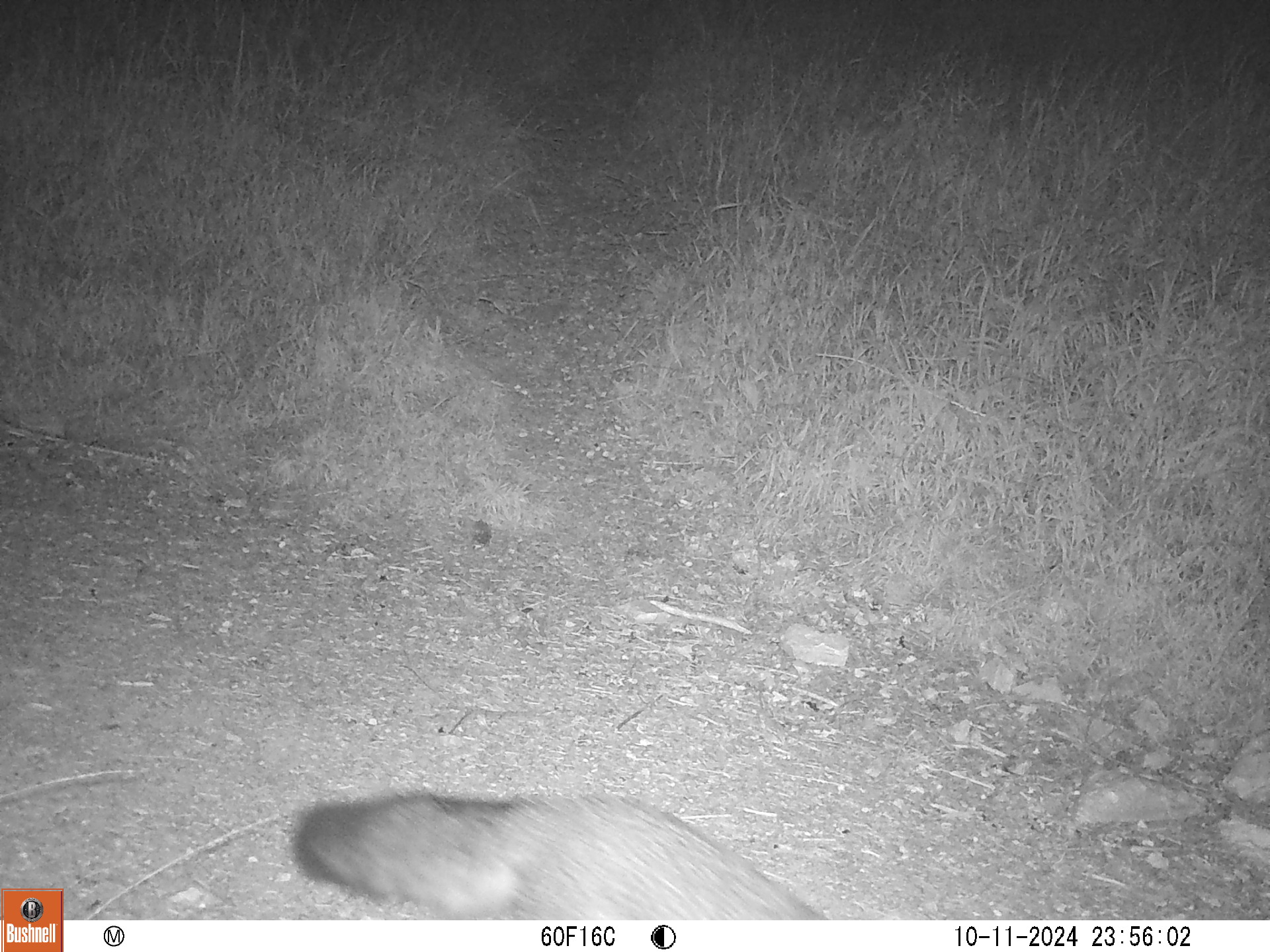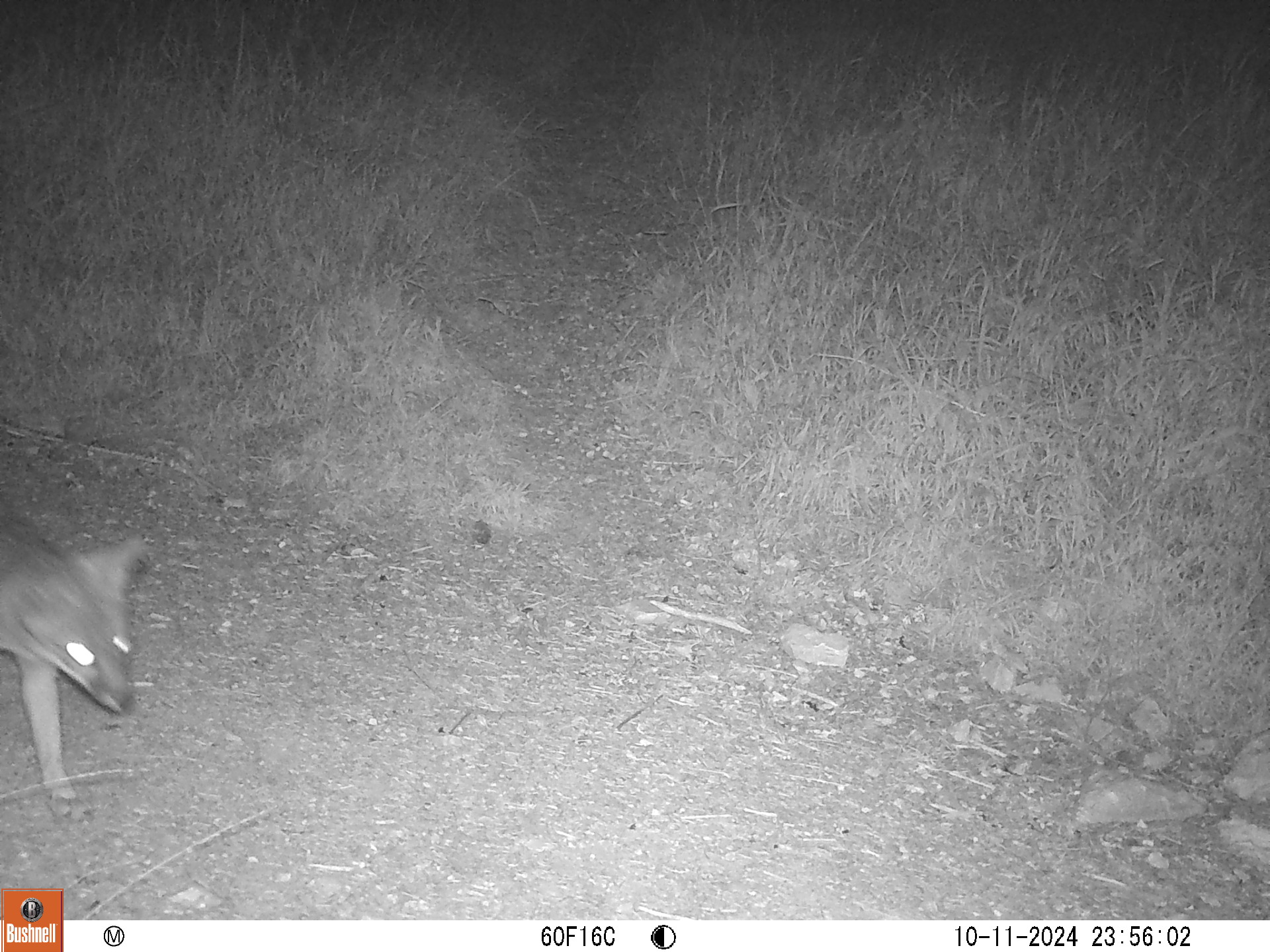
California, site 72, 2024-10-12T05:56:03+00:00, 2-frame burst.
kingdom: Animalia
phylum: Chordata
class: Mammalia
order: Carnivora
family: Canidae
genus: Urocyon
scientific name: Urocyon cinereoargenteus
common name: gray fox